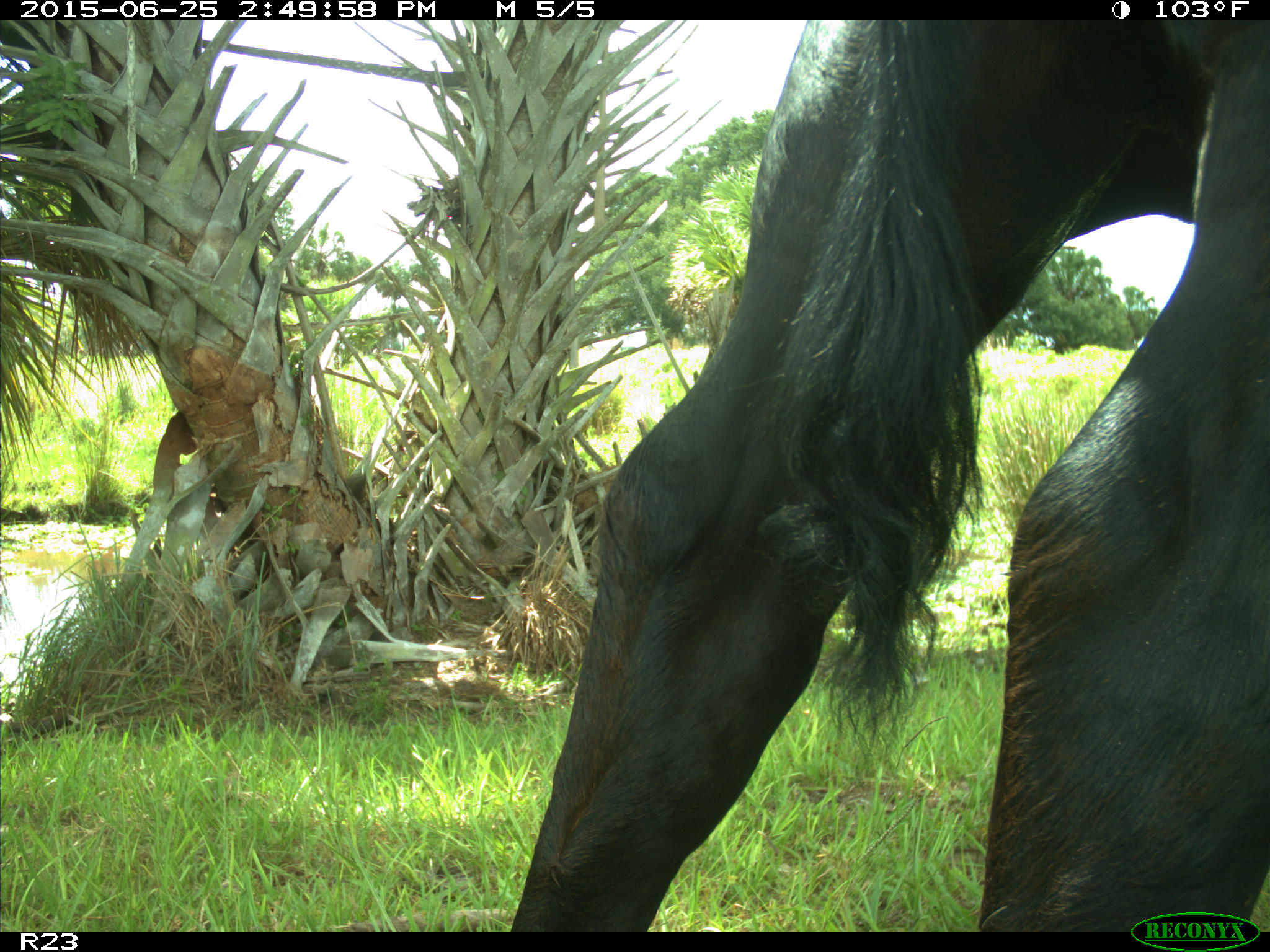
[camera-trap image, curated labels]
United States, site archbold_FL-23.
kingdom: Animalia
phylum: Chordata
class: Mammalia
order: Artiodactyla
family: Bovidae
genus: Bos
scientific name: Bos taurus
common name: domestic cow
Bos taurus (domestic cow).